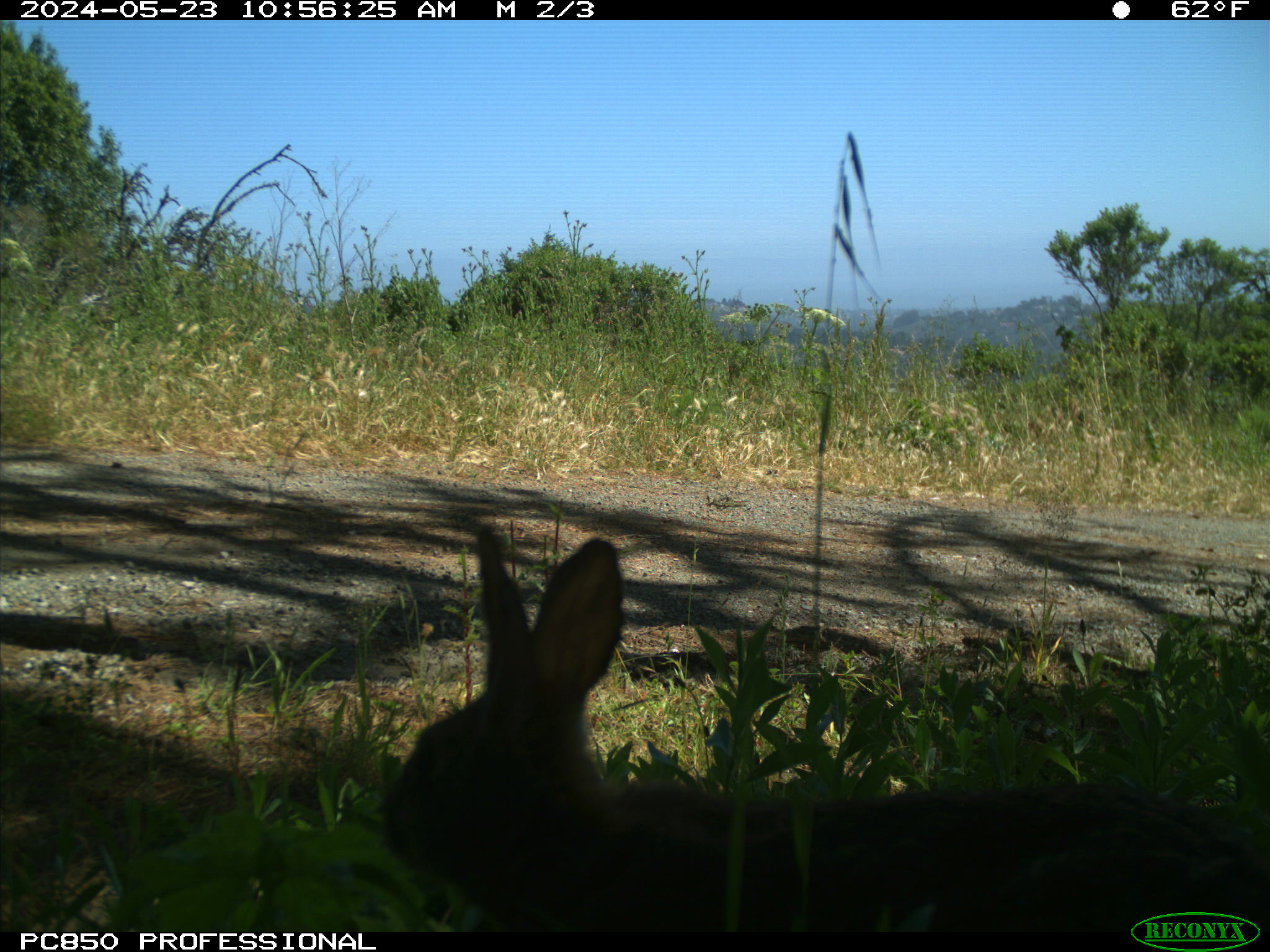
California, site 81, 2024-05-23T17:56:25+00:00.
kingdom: Animalia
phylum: Chordata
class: Mammalia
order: Lagomorpha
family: Leporidae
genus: Sylvilagus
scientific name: Sylvilagus bachmani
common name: brush rabbit